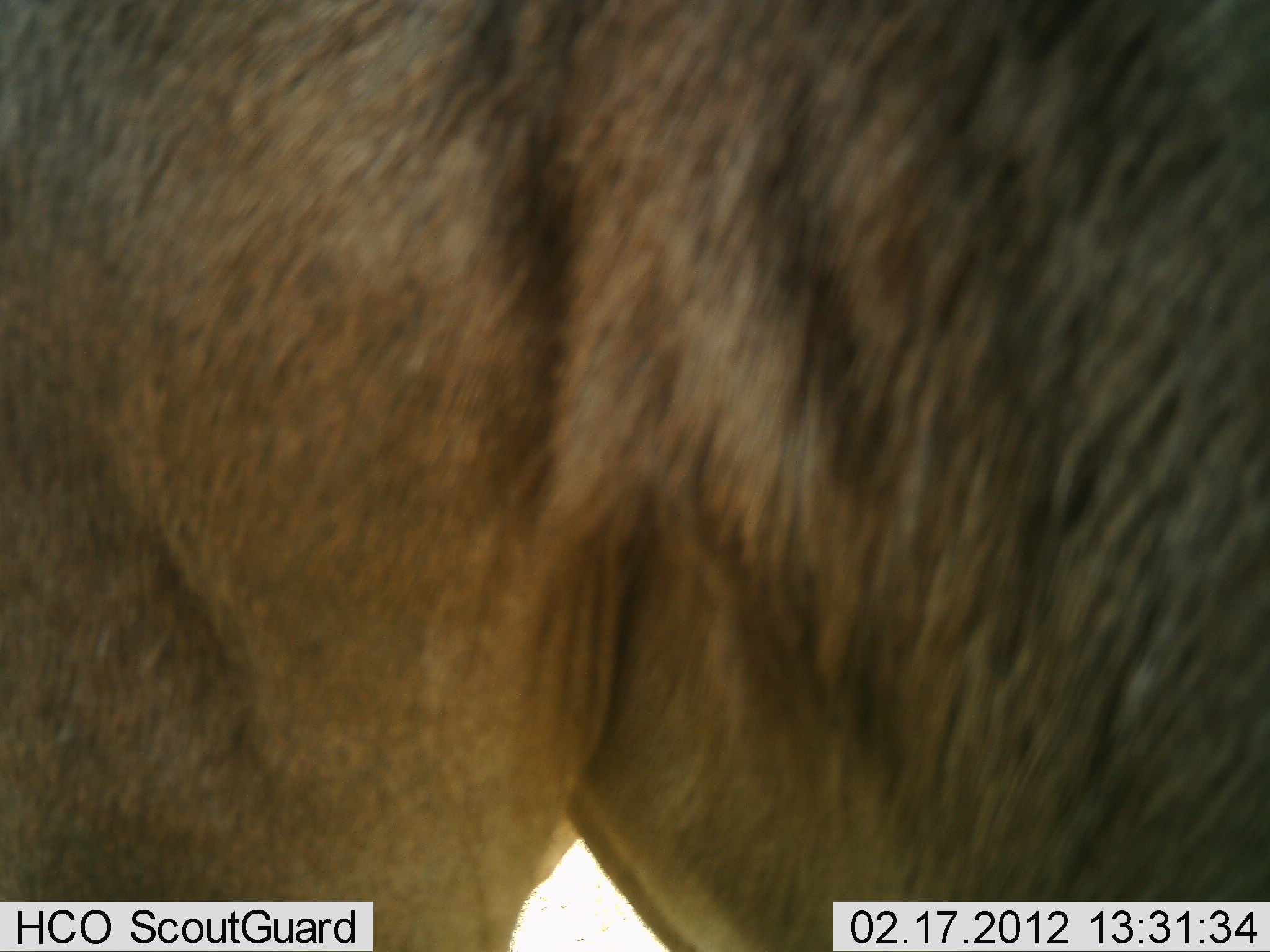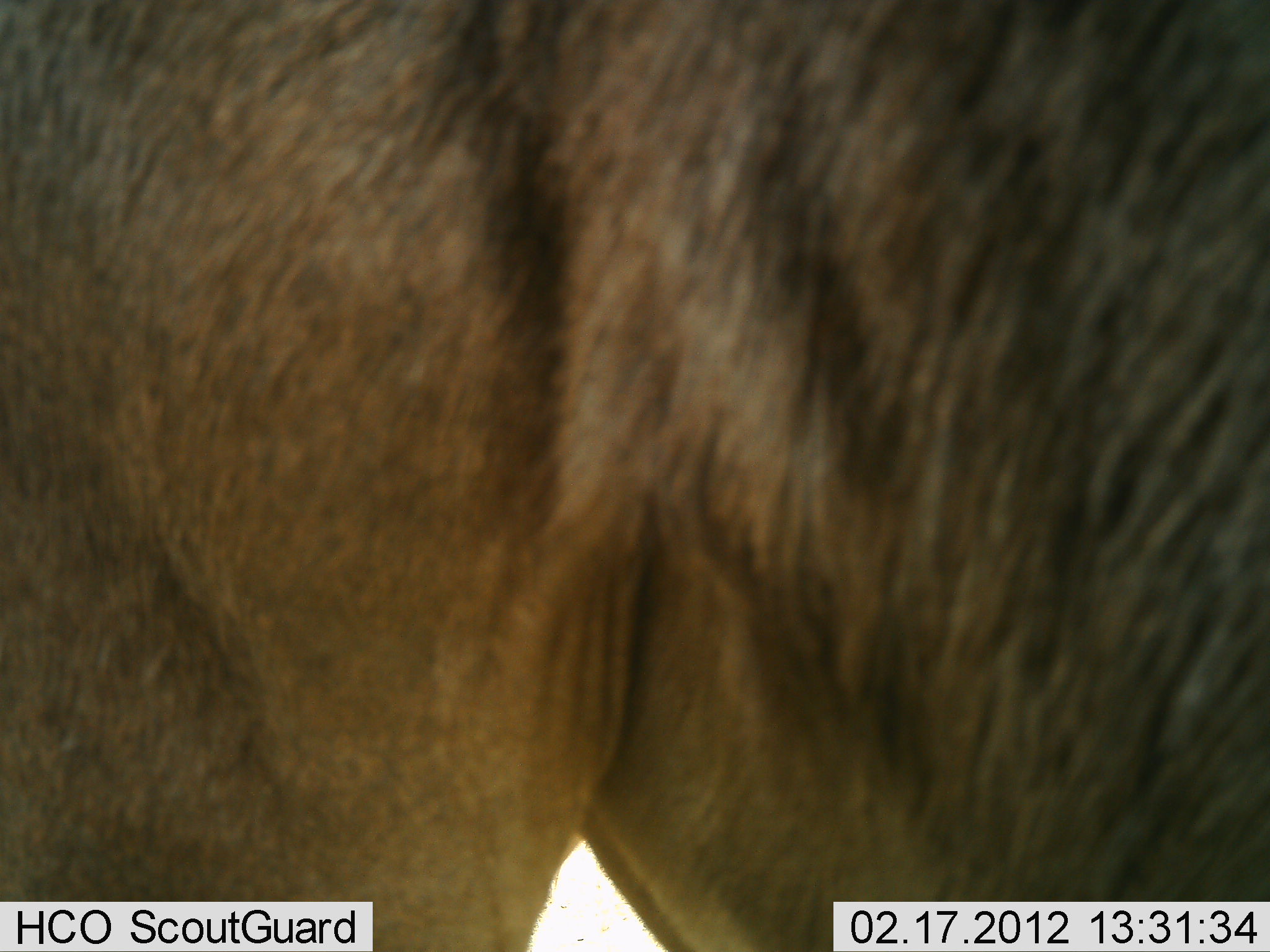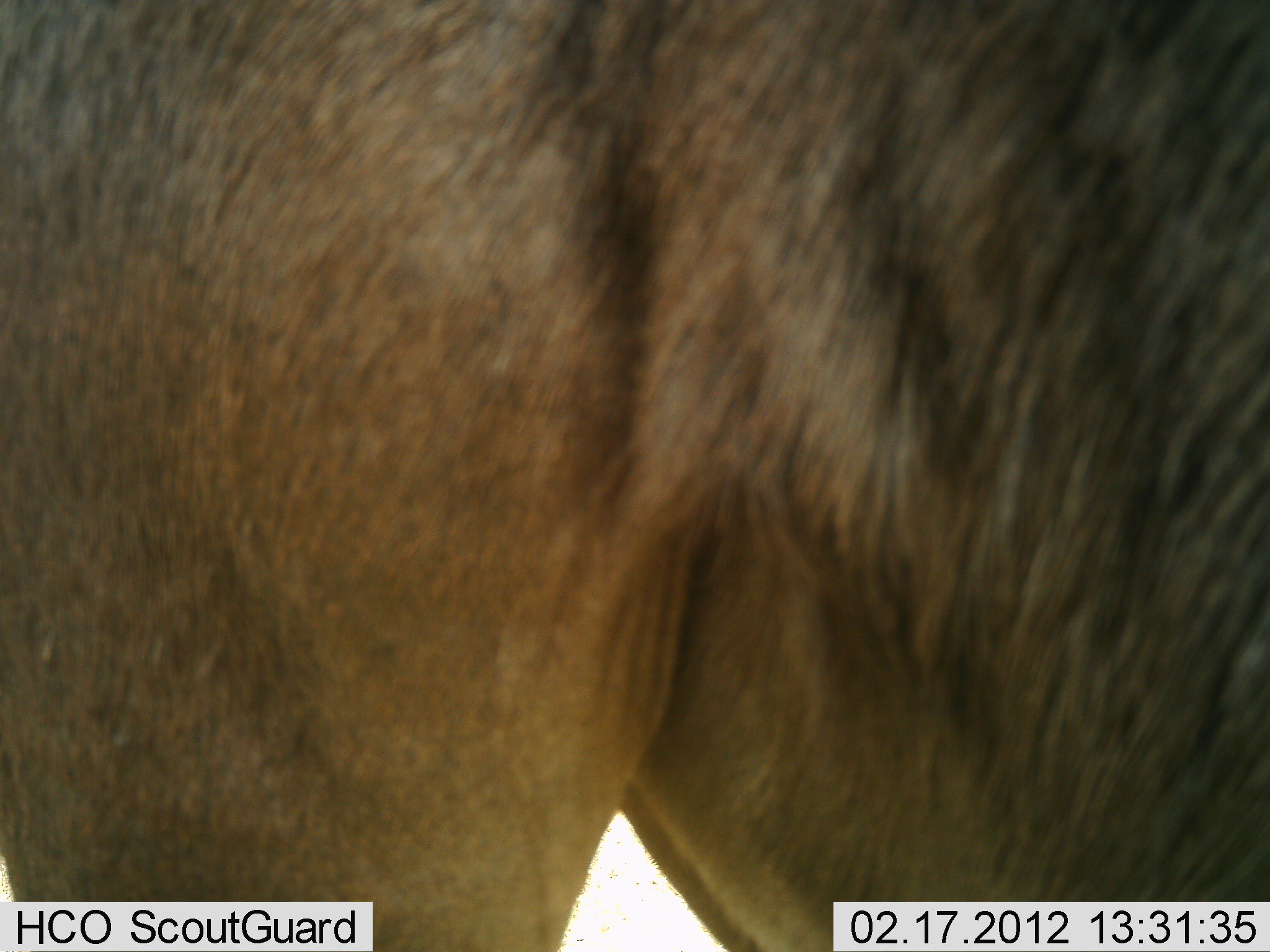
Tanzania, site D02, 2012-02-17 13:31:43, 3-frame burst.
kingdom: Animalia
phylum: Chordata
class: Mammalia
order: Artiodactyla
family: Bovidae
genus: Connochaetes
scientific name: Connochaetes taurinus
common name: blue wildebeest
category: wildebeest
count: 1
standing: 100%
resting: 0%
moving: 0%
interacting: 0%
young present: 0%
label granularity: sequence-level